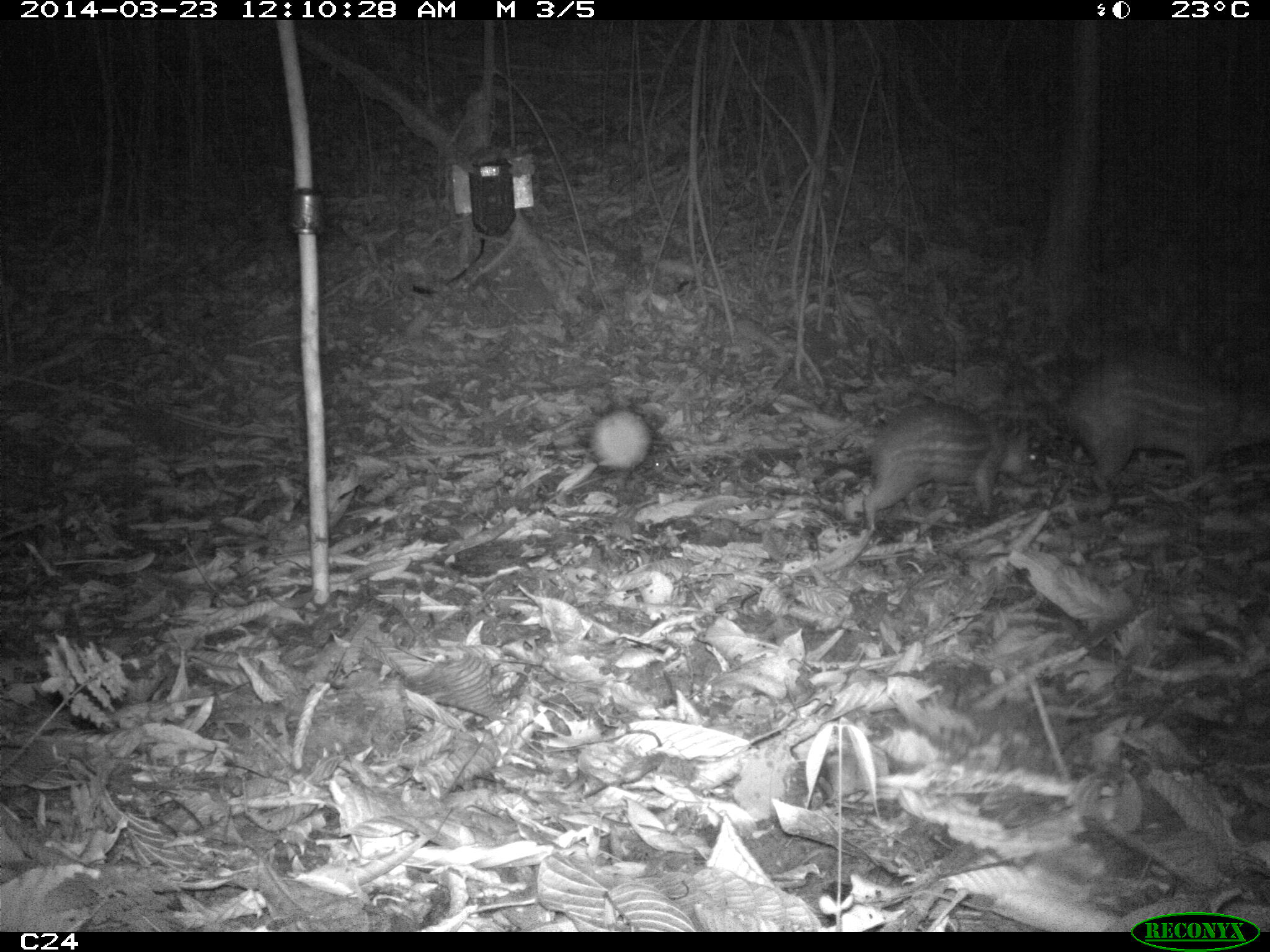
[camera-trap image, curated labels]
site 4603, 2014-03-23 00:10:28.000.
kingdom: Animalia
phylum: Chordata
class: Mammalia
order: Rodentia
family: Cuniculidae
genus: Cuniculus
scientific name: Cuniculus paca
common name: spotted paca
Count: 2.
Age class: adult.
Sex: female.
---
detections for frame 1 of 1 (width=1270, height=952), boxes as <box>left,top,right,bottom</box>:
cuniculus paca: <box>1022,340,1270,494</box>; <box>839,402,1033,543</box>